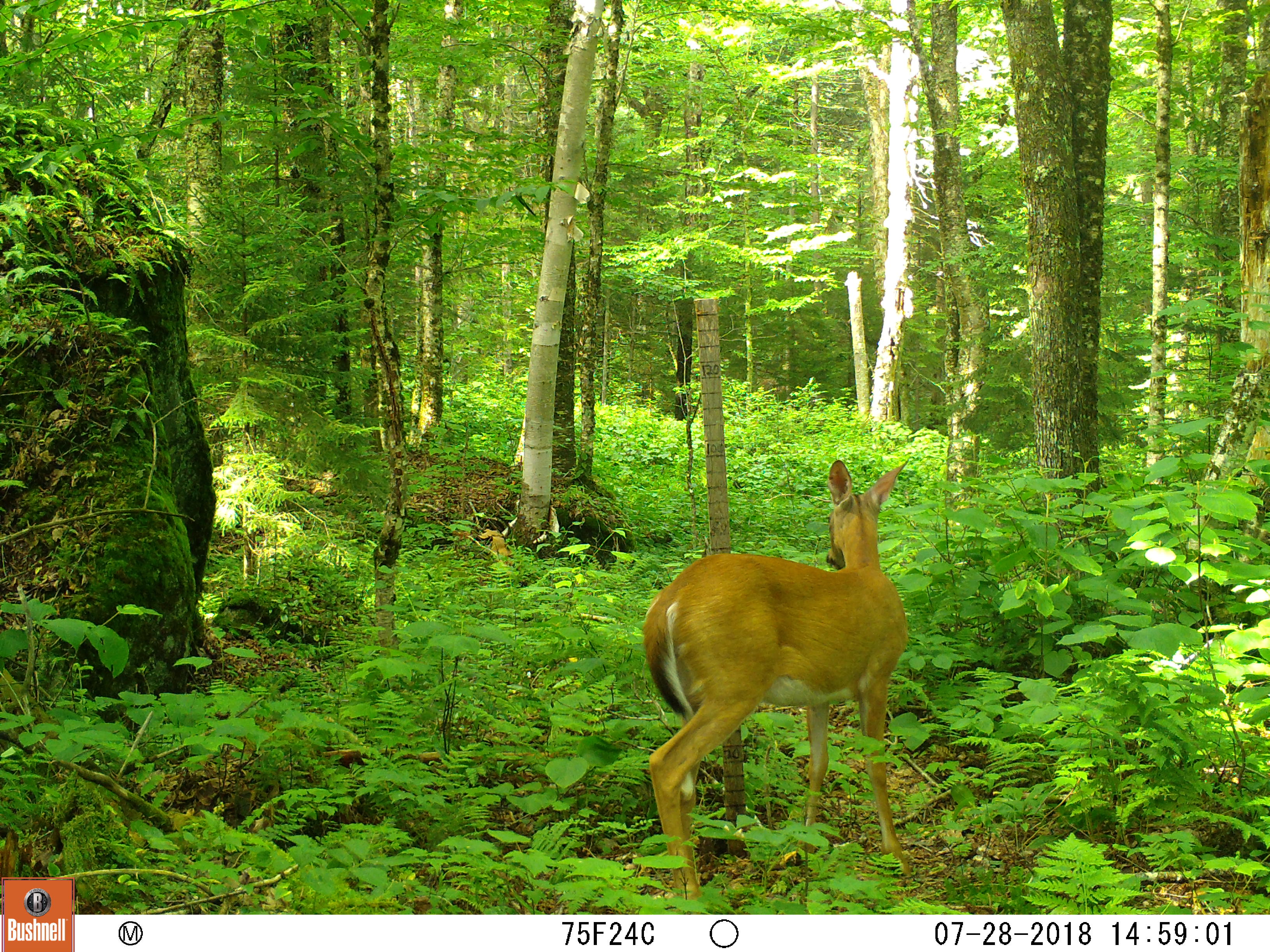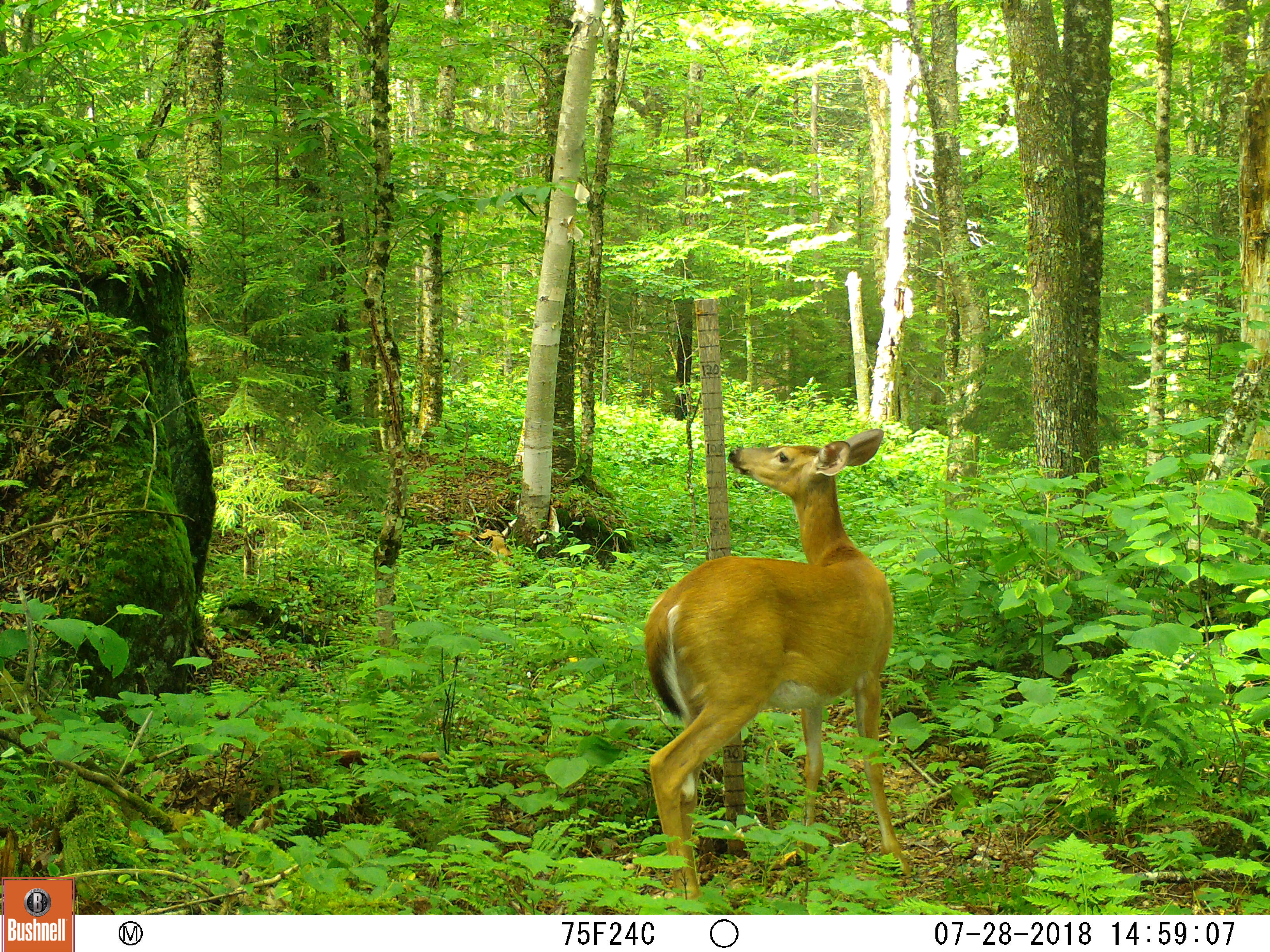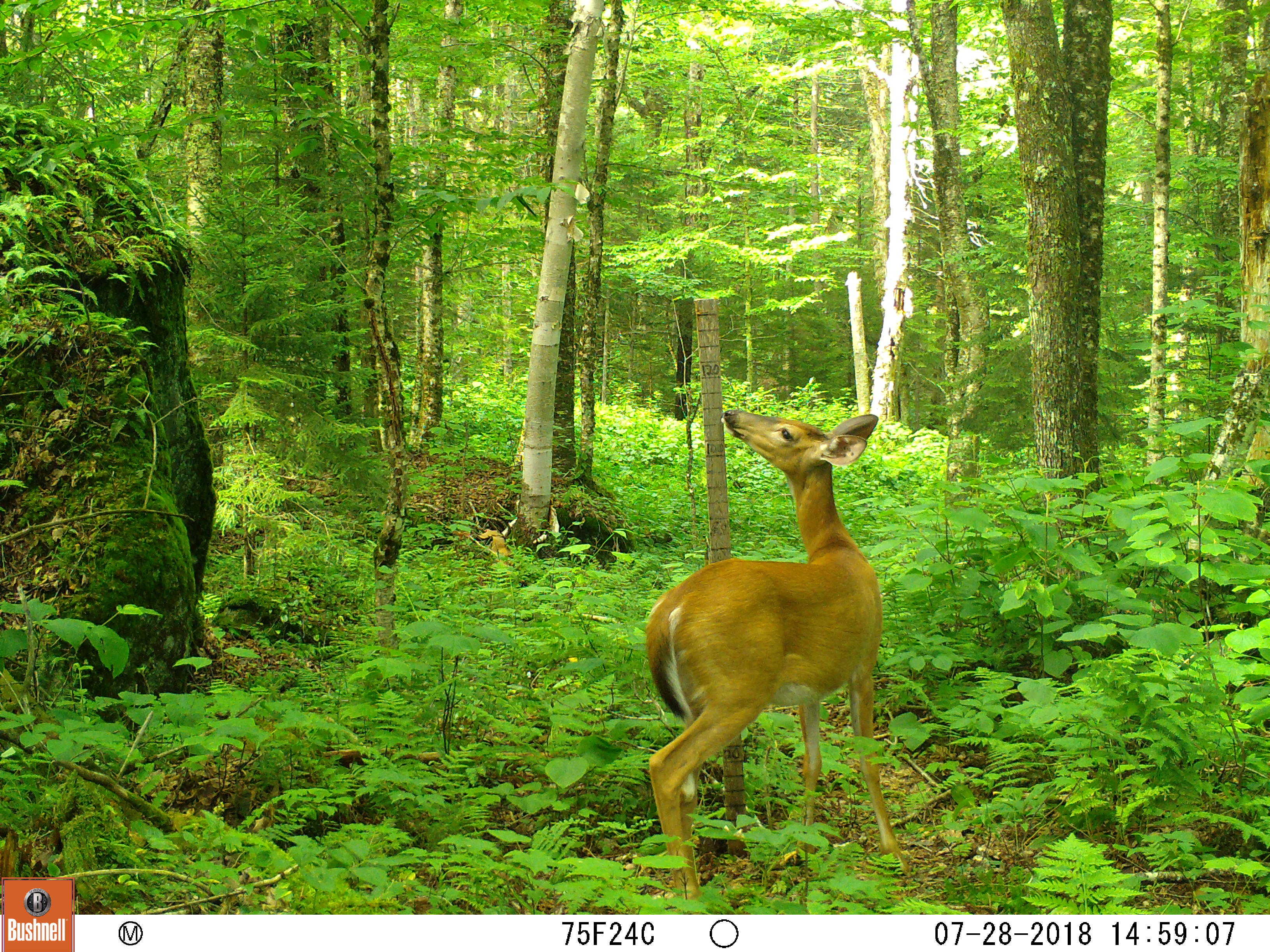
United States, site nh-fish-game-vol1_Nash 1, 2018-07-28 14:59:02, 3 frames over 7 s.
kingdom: Animalia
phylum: Chordata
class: Mammalia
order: Artiodactyla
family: Cervidae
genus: Odocoileus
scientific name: Odocoileus virginianus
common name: white-tailed deer